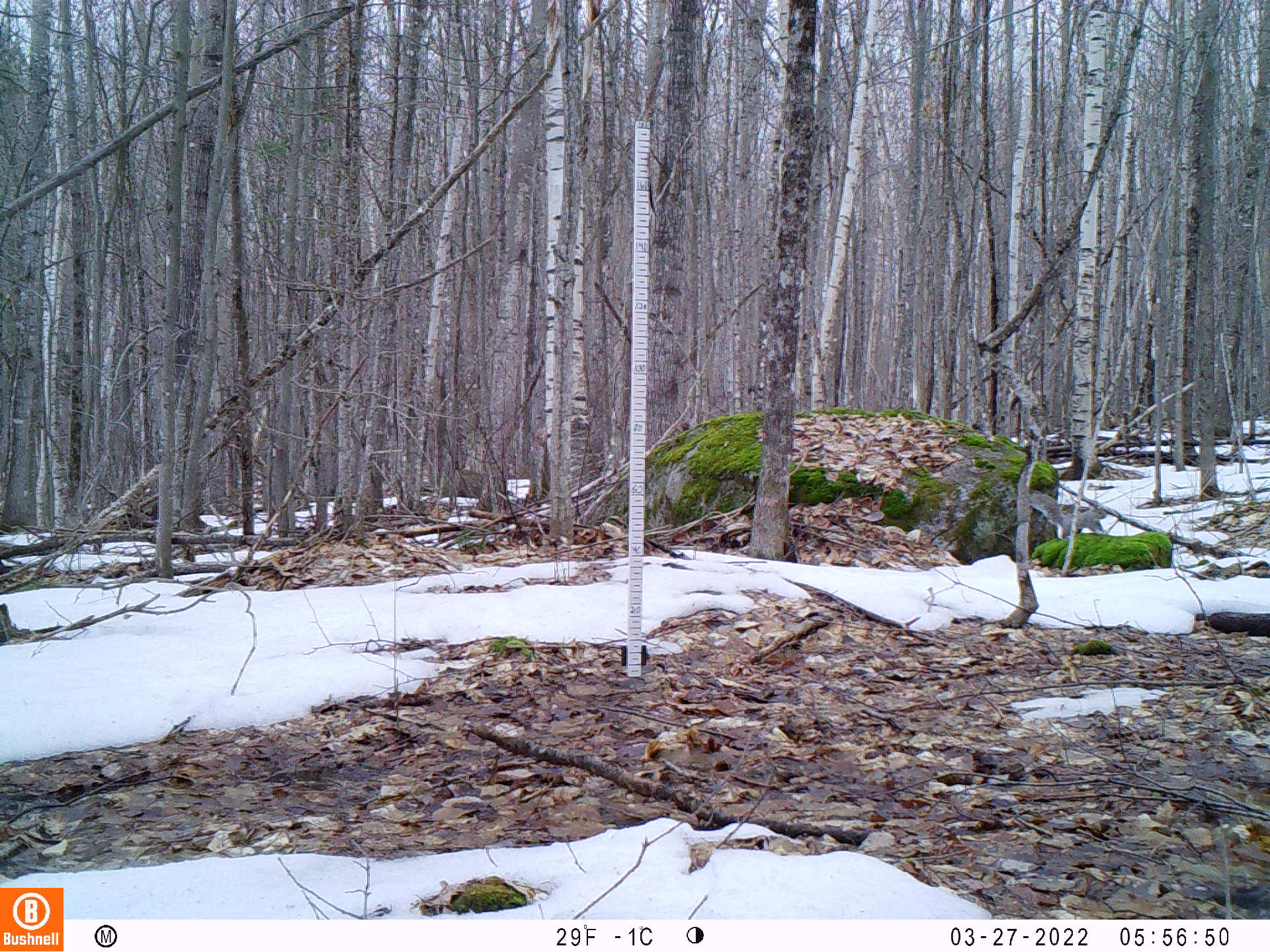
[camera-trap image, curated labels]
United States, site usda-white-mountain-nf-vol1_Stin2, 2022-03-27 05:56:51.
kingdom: Animalia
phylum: Chordata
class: Mammalia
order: Rodentia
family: Sciuridae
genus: Sciurus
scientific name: Sciurus carolinensis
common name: gray squirrel